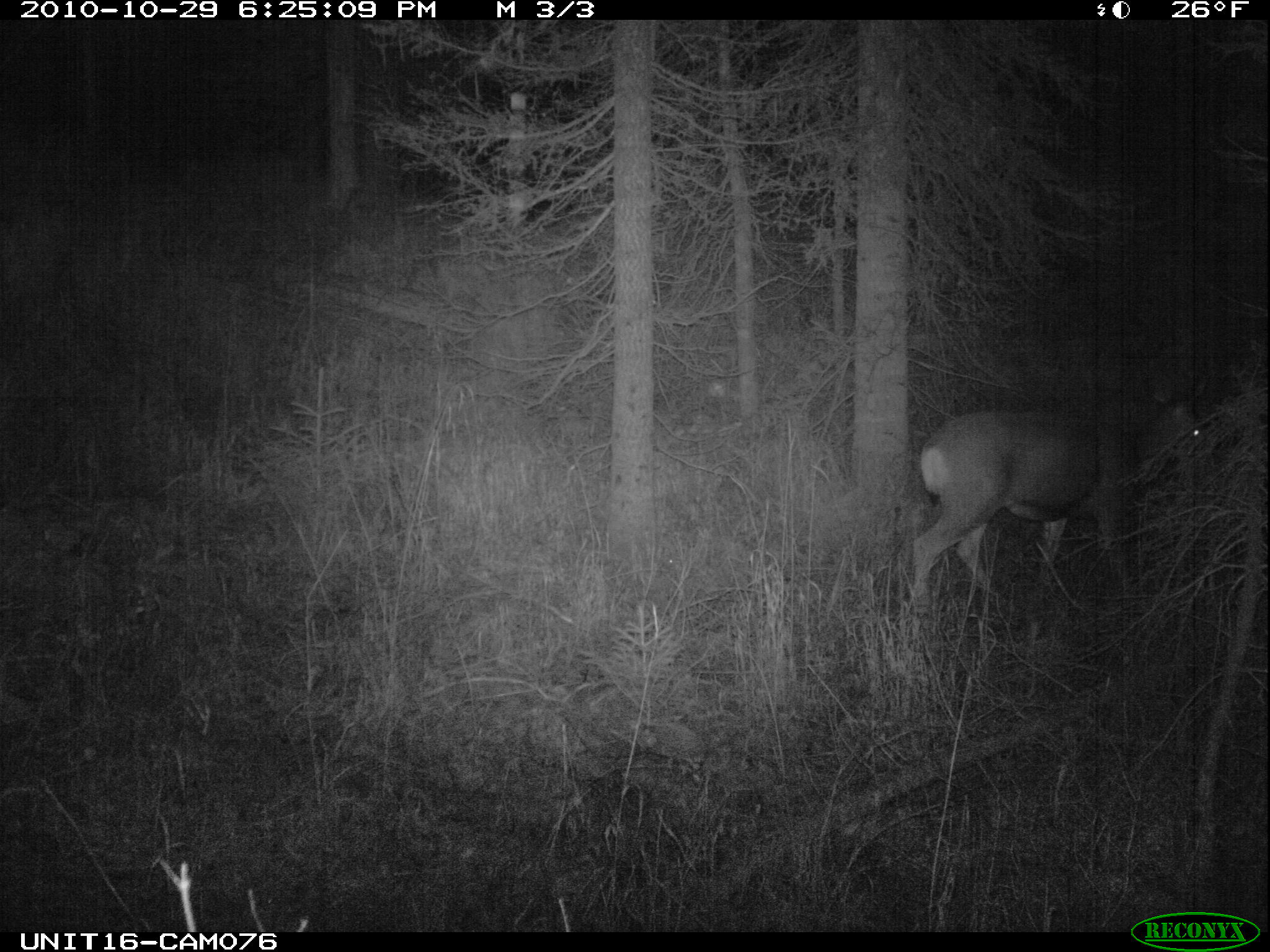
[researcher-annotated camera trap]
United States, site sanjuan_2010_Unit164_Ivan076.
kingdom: Animalia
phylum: Chordata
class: Mammalia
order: Artiodactyla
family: Cervidae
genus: Odocoileus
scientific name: Odocoileus hemionus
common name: mule deer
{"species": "Odocoileus hemionus (mule deer)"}